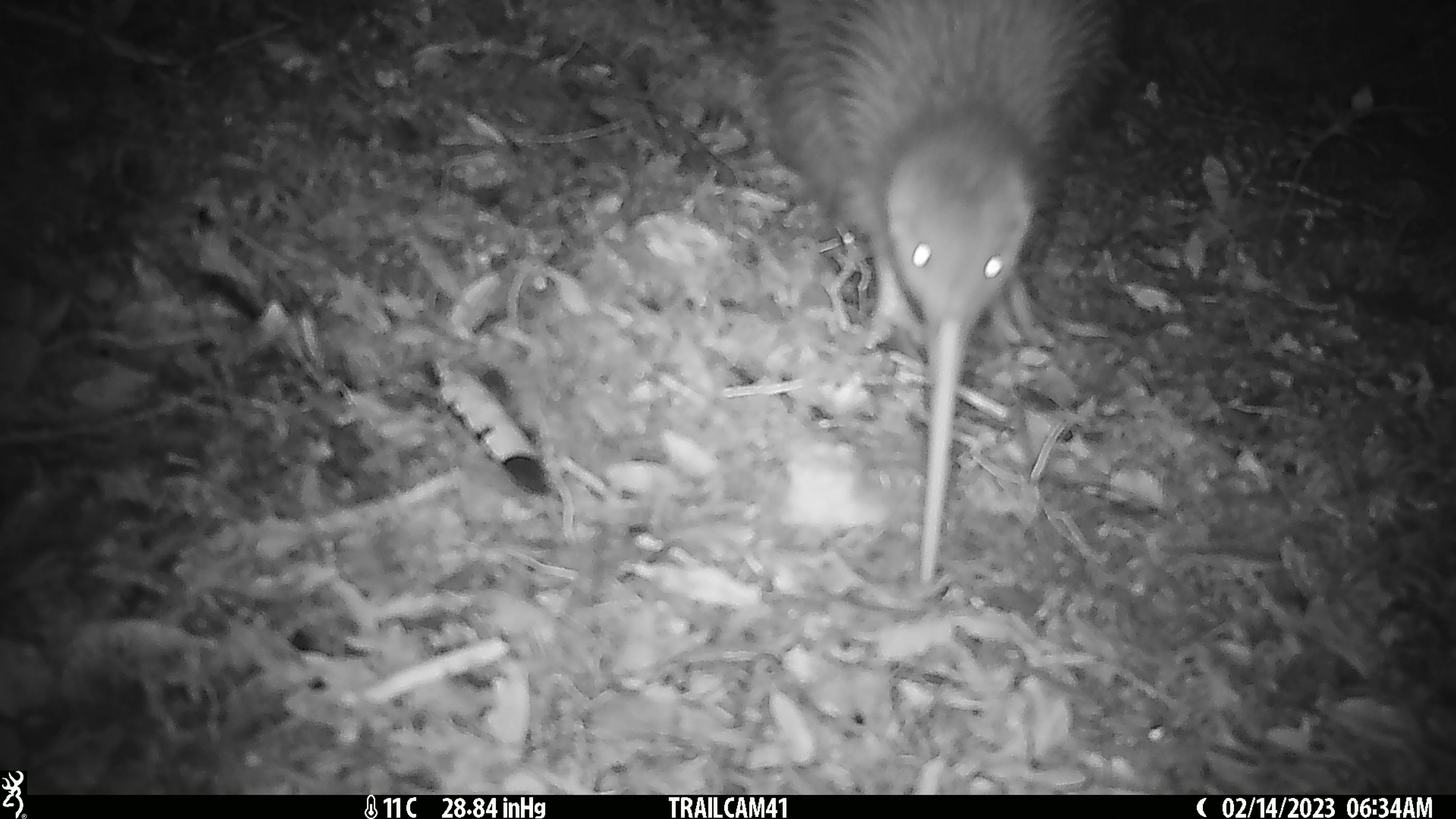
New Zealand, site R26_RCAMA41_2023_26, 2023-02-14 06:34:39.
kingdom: Animalia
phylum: Chordata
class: Aves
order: Apterygiformes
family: Apterygidae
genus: Apteryx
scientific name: Apteryx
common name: kiwi